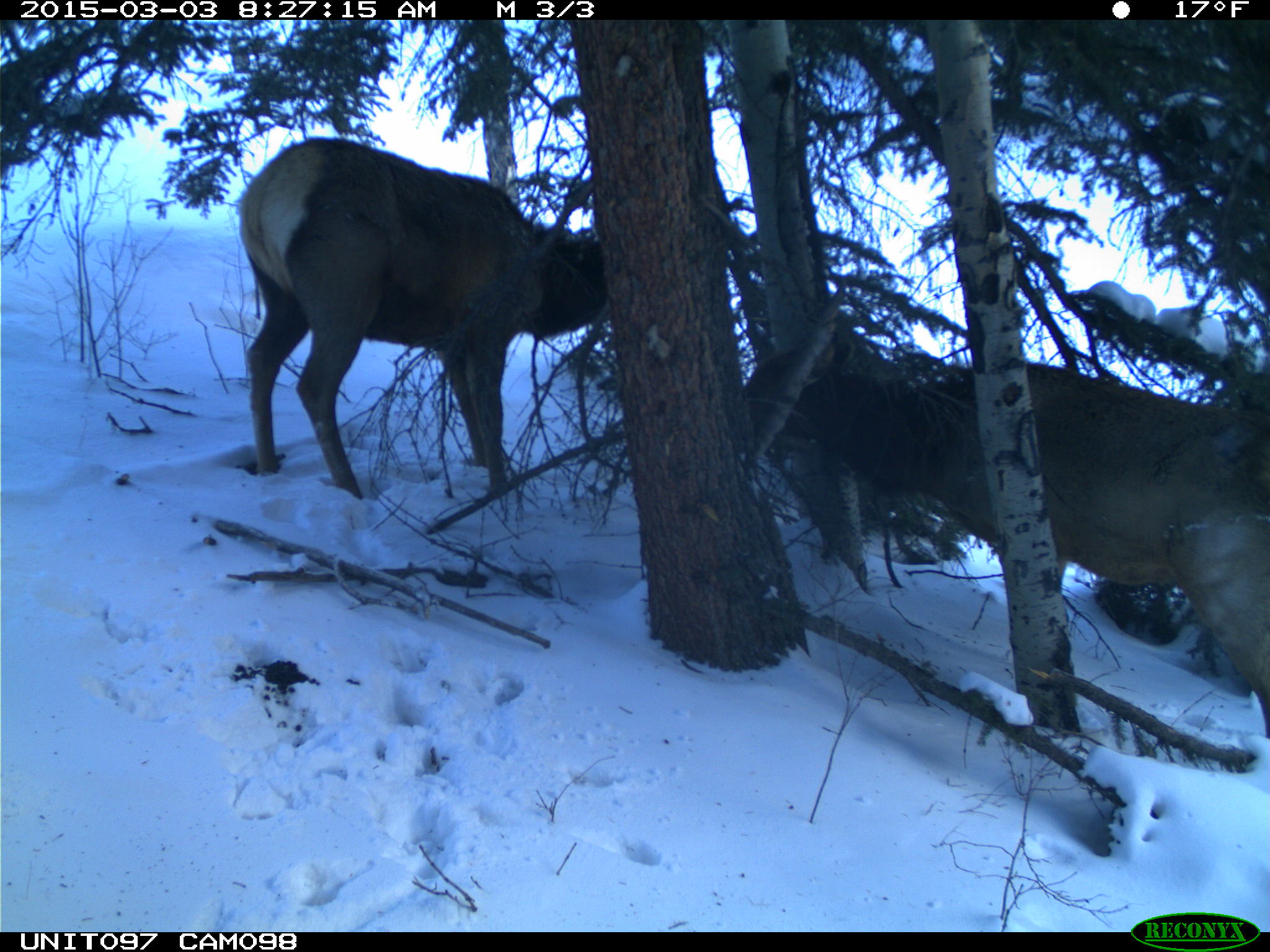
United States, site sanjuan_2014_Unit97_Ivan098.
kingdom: Animalia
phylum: Chordata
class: Mammalia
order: Artiodactyla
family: Cervidae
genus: Cervus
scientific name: Cervus elaphus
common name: red deer